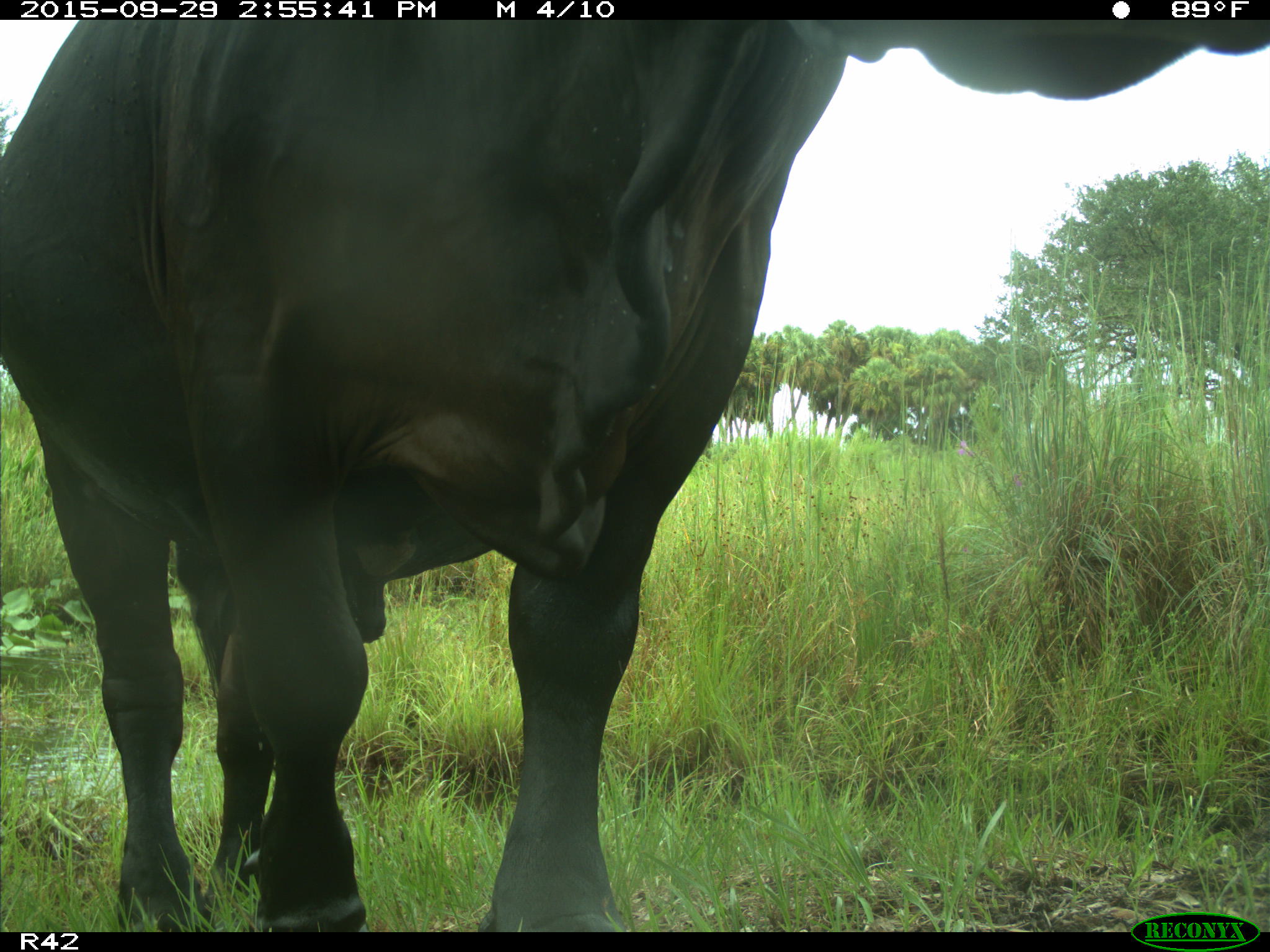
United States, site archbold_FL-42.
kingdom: Animalia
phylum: Chordata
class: Mammalia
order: Artiodactyla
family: Bovidae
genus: Bos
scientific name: Bos taurus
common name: domestic cow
Bos taurus (domestic cow).